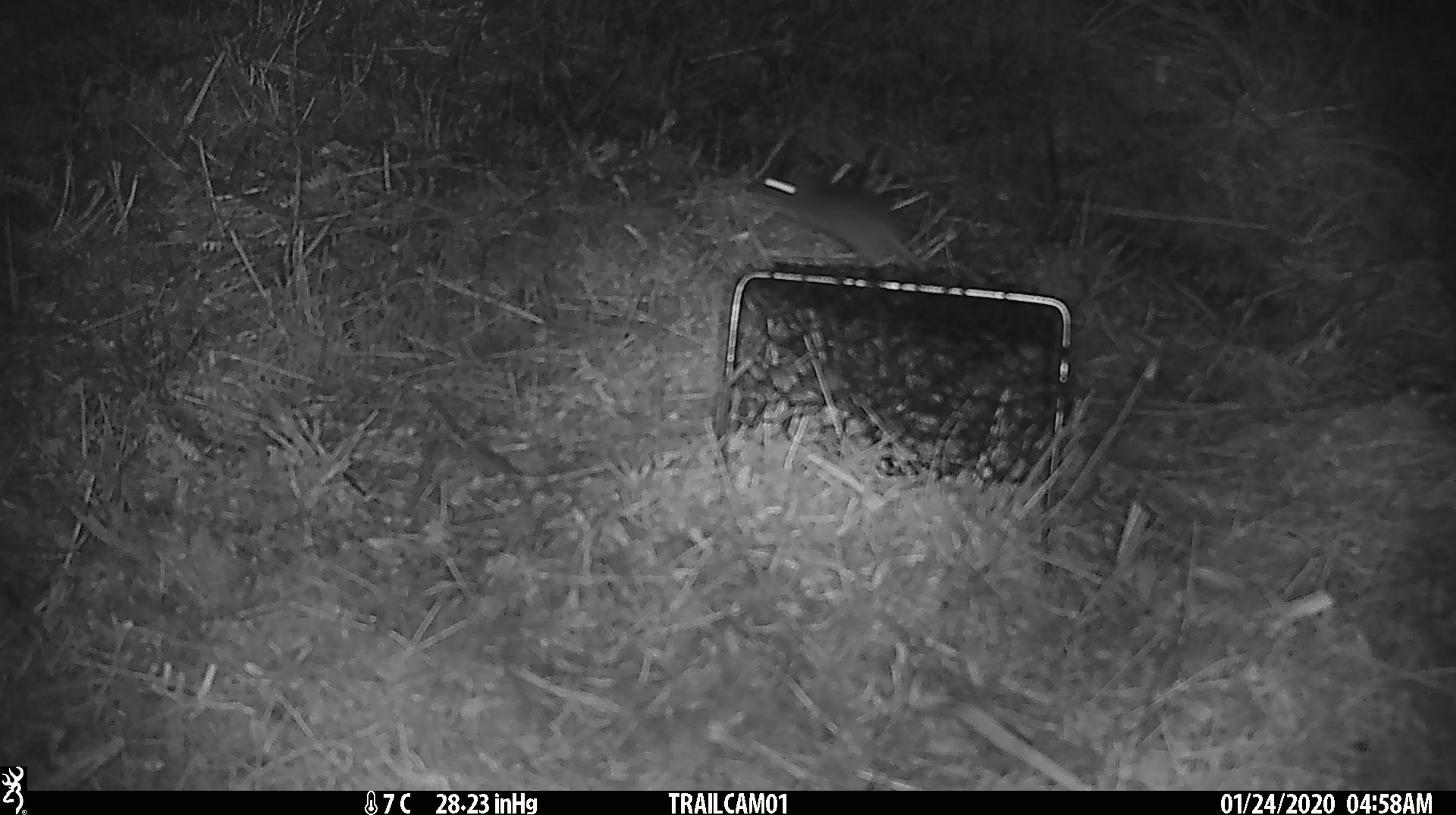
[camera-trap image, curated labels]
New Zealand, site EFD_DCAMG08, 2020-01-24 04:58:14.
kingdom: Animalia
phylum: Chordata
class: Mammalia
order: Rodentia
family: Muridae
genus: Mus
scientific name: Mus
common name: mouse